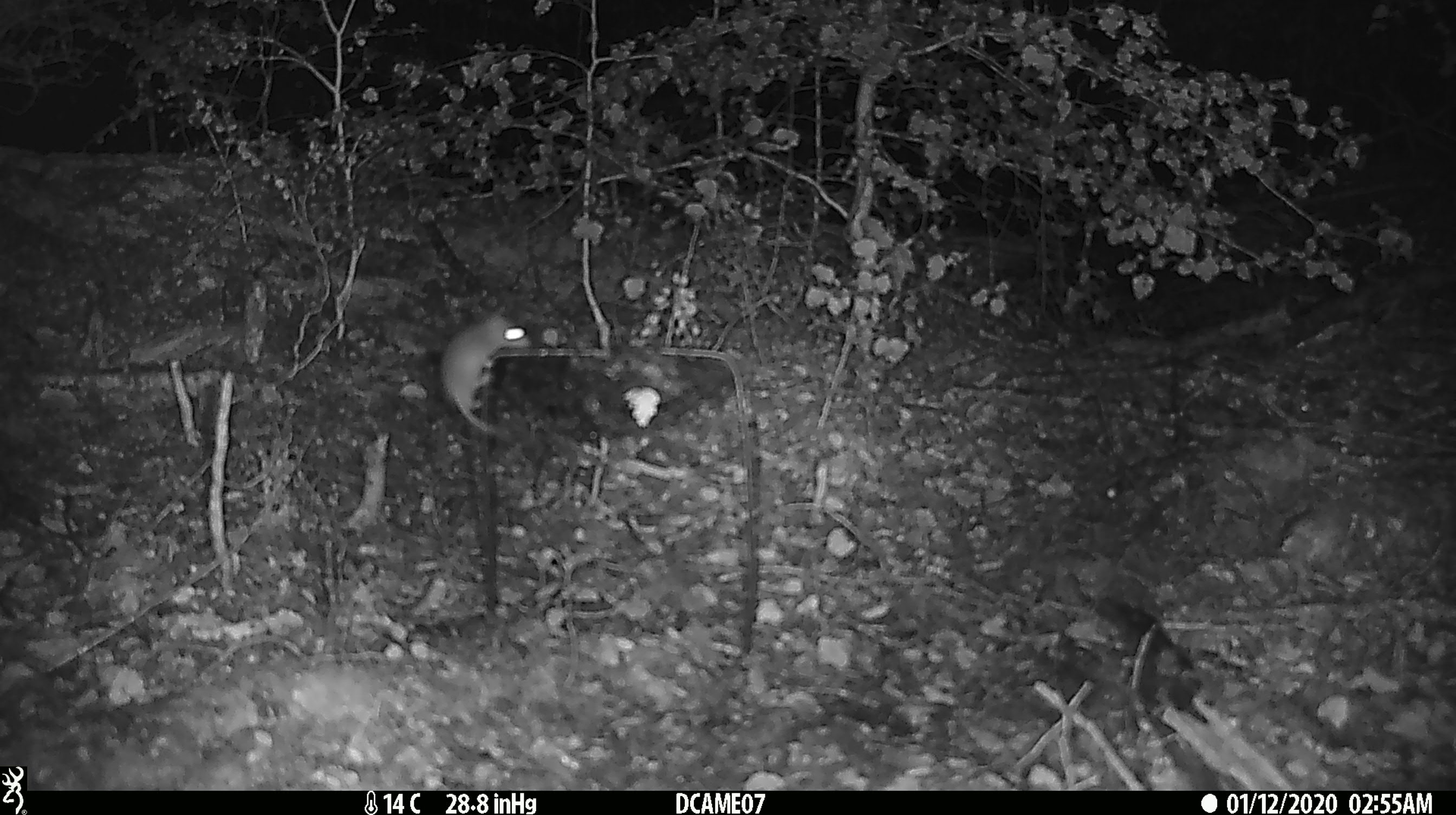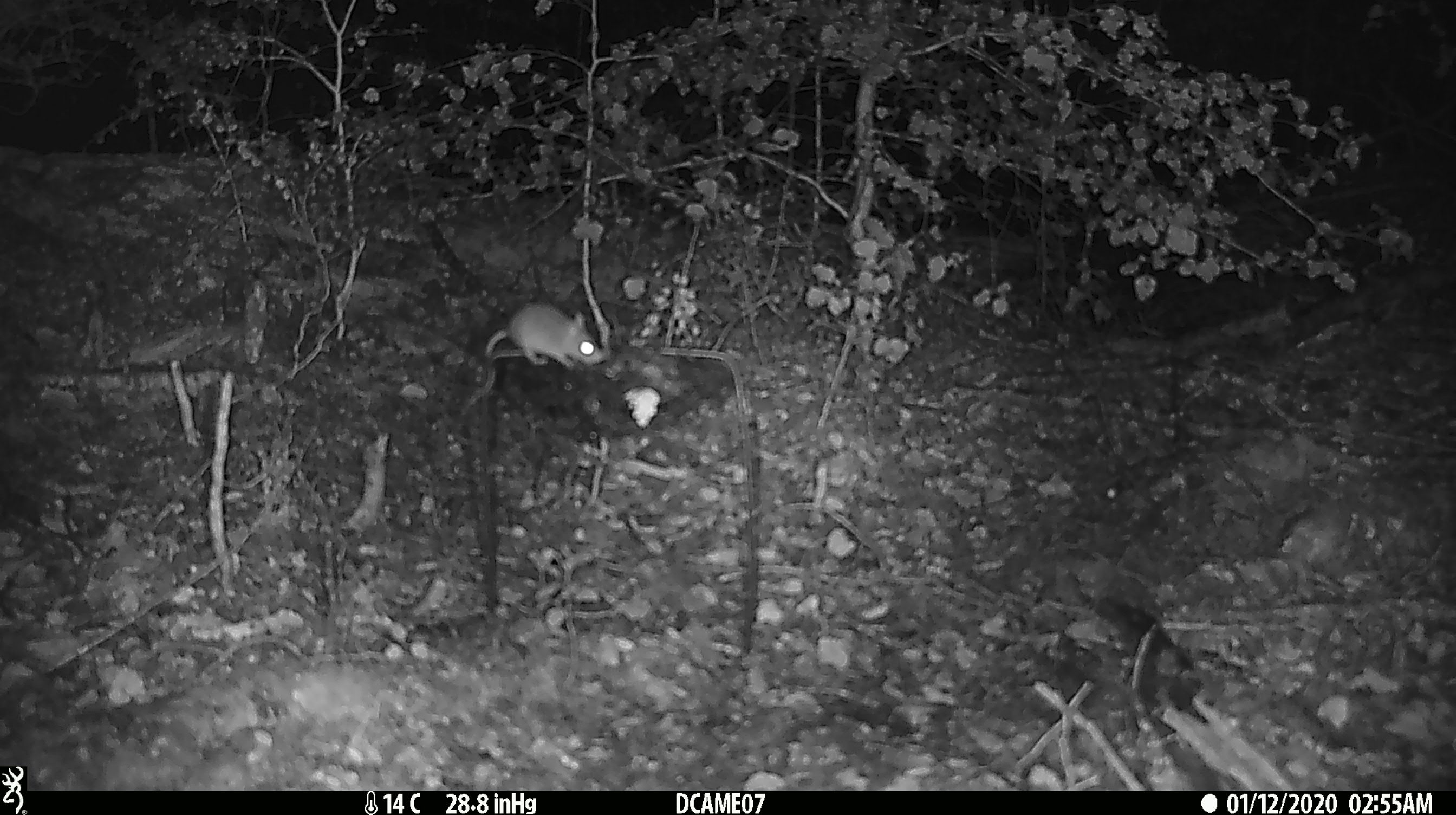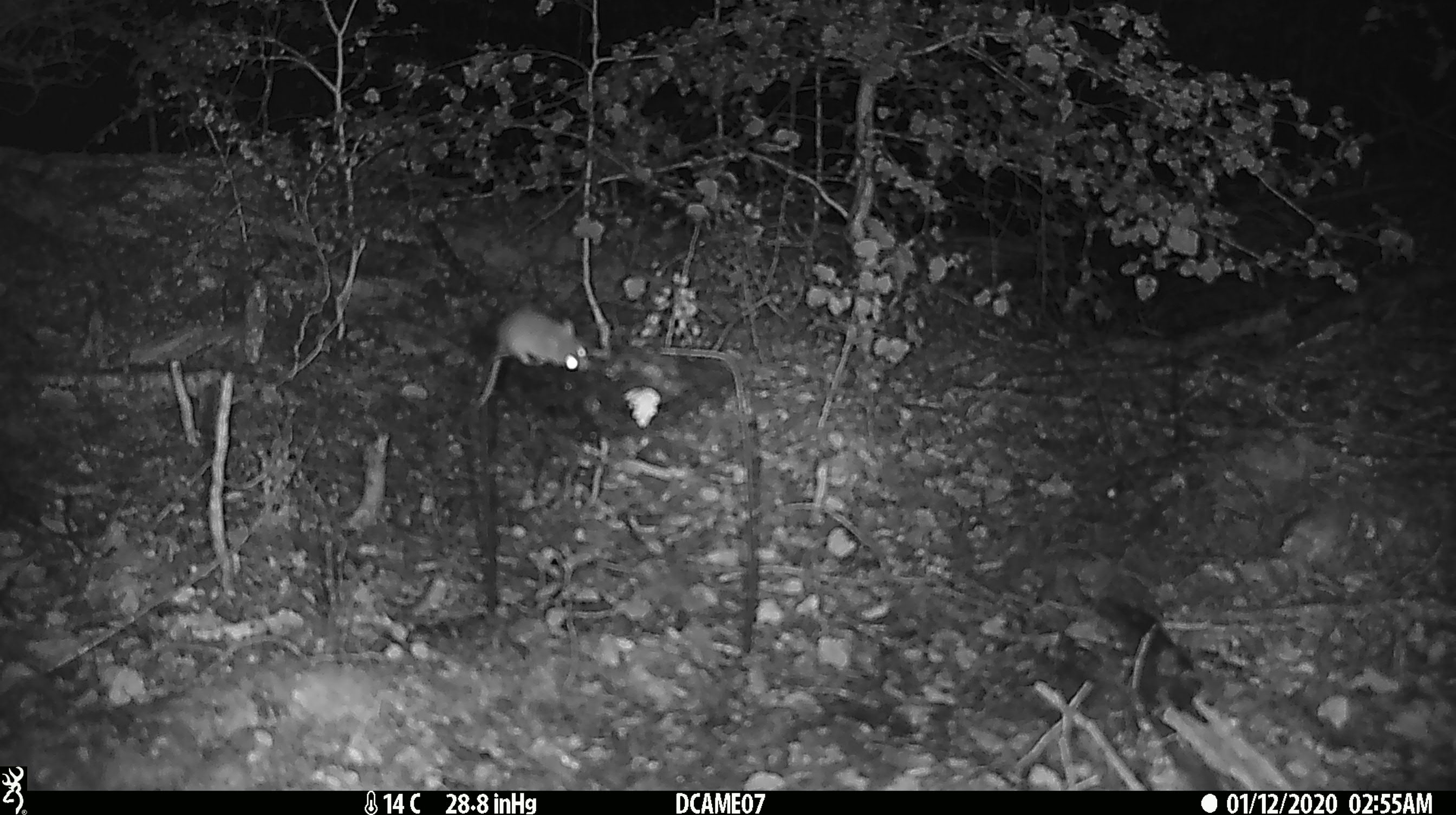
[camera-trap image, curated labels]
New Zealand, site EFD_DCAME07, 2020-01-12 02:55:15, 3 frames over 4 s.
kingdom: Animalia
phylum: Chordata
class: Mammalia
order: Rodentia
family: Muridae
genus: Mus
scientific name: Mus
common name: mouse